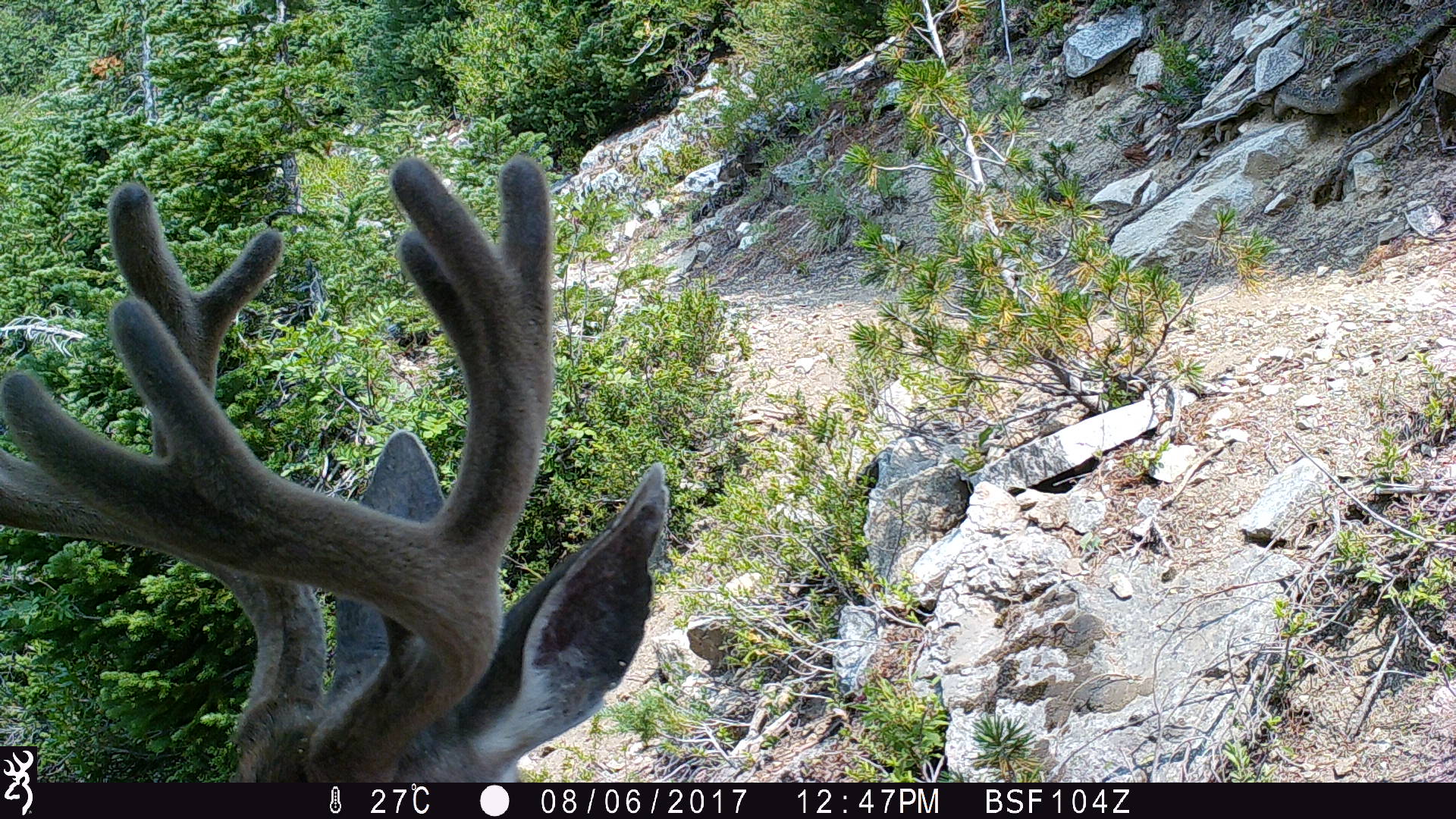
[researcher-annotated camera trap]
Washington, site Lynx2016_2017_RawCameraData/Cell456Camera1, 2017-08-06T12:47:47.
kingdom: Animalia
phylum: Chordata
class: Mammalia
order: Artiodactyla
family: Cervidae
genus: Odocoileus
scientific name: Odocoileus hemionus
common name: mule deer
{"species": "Odocoileus hemionus (mule deer)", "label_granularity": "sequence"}